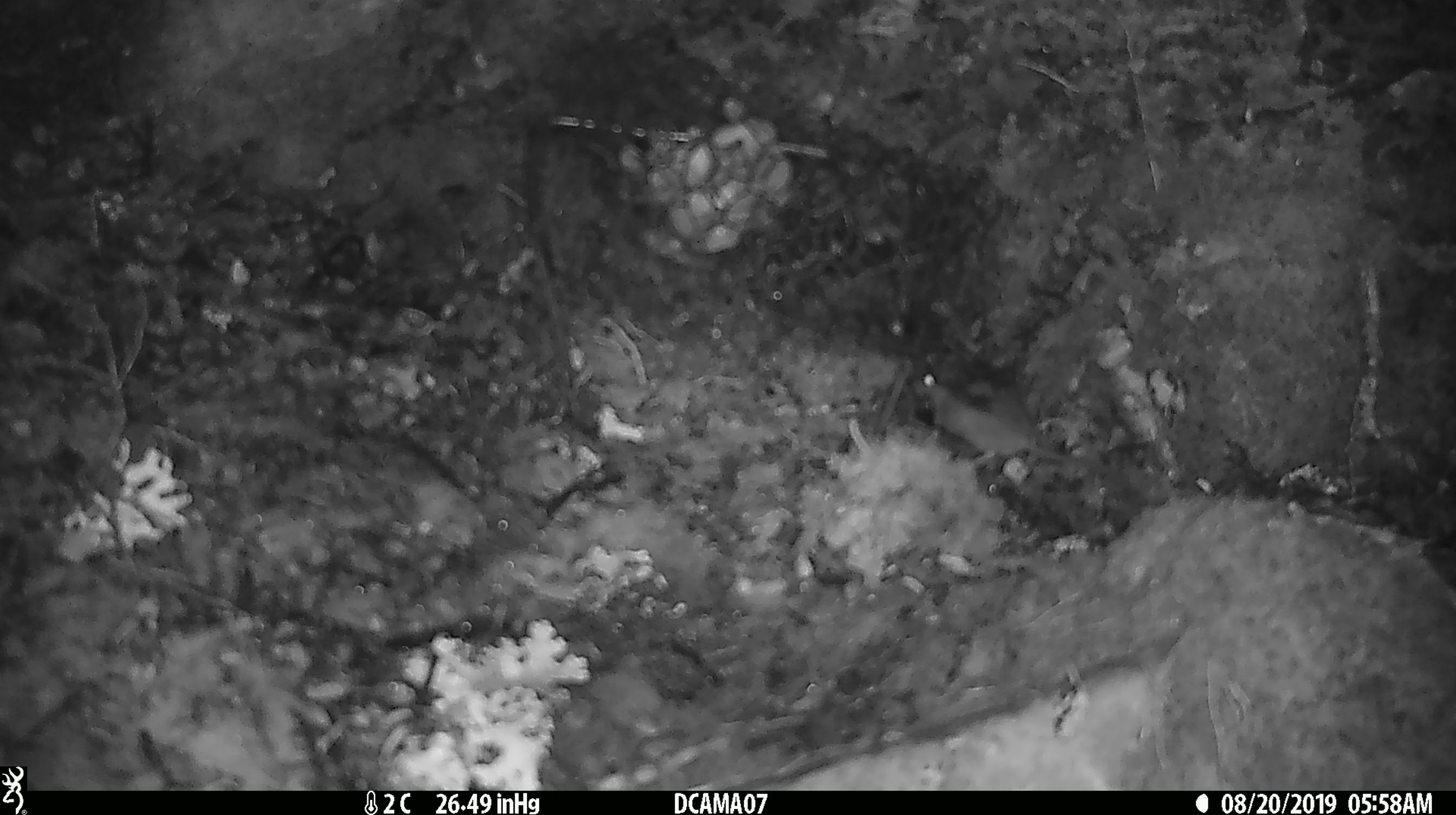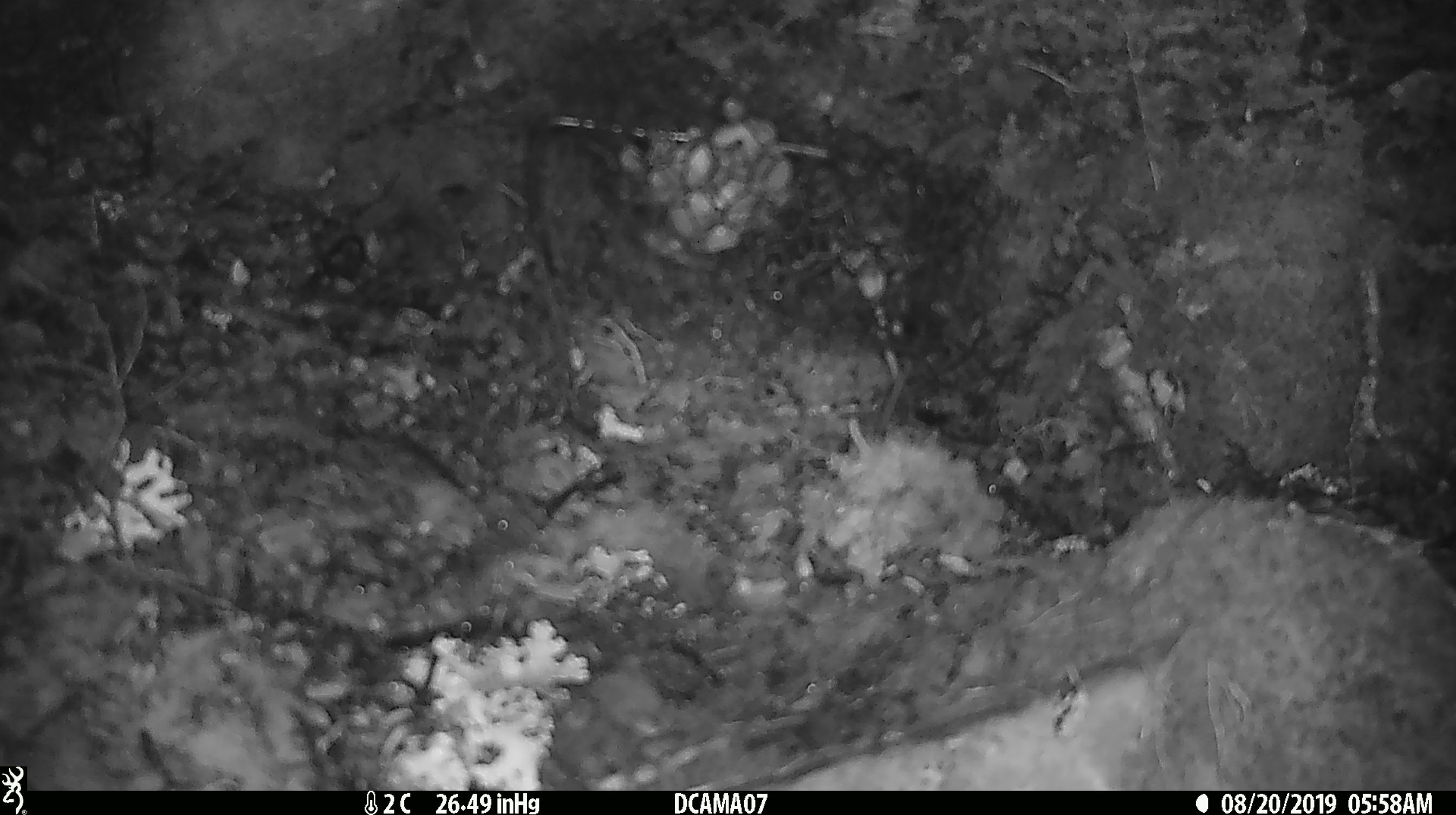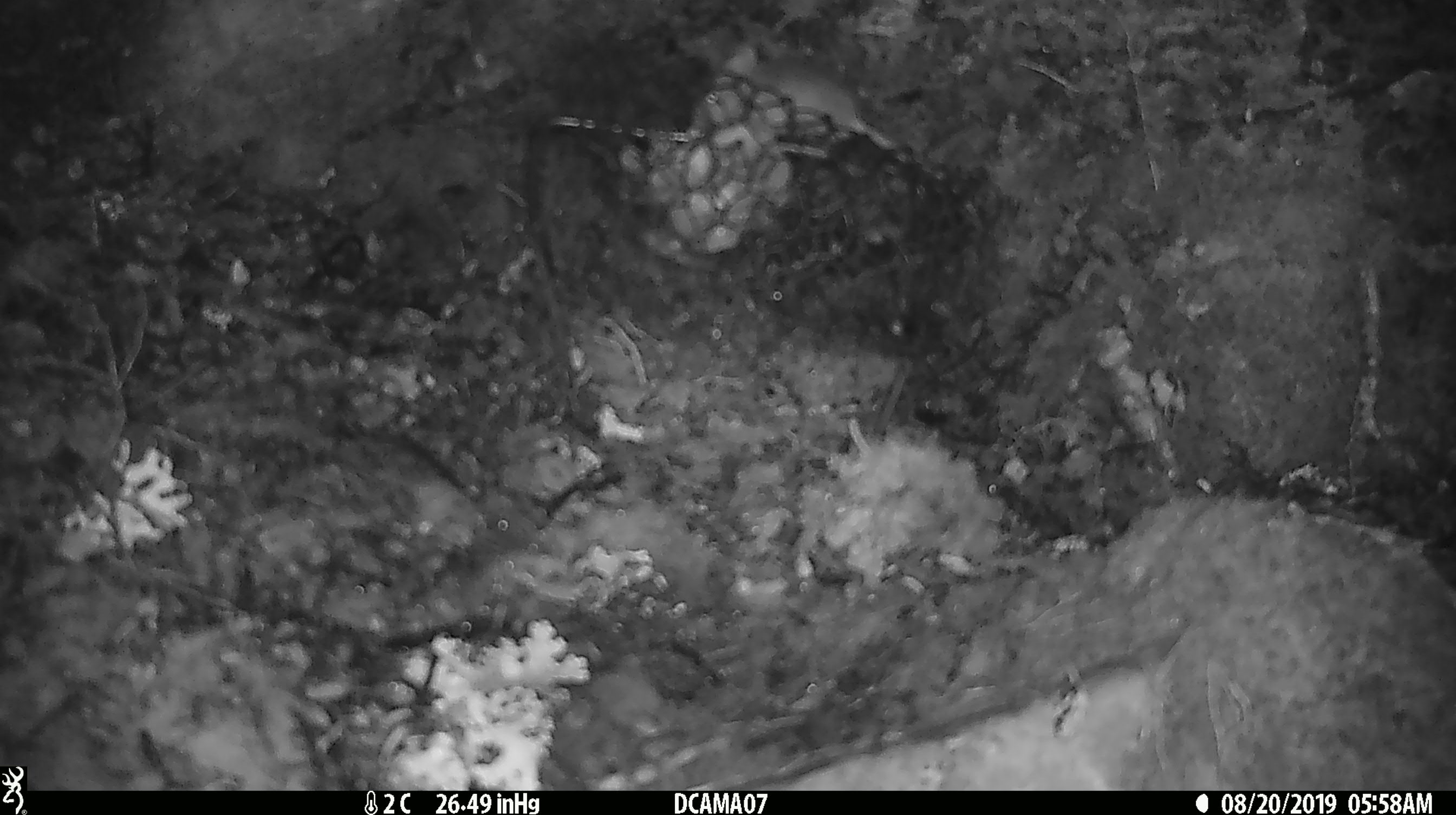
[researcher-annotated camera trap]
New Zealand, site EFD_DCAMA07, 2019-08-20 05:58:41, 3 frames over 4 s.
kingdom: Animalia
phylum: Chordata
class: Mammalia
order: Rodentia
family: Muridae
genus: Mus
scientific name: Mus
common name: mouse